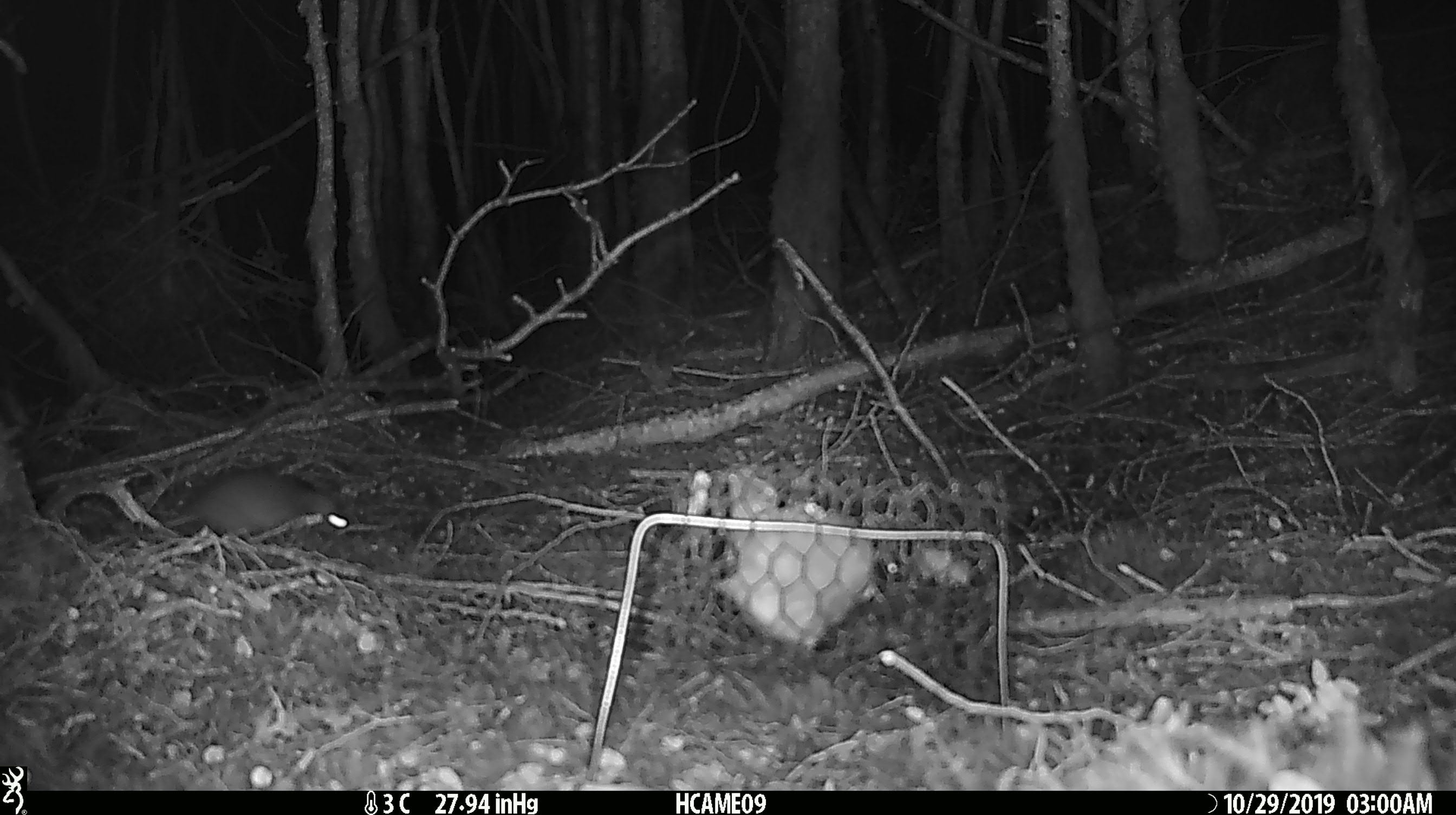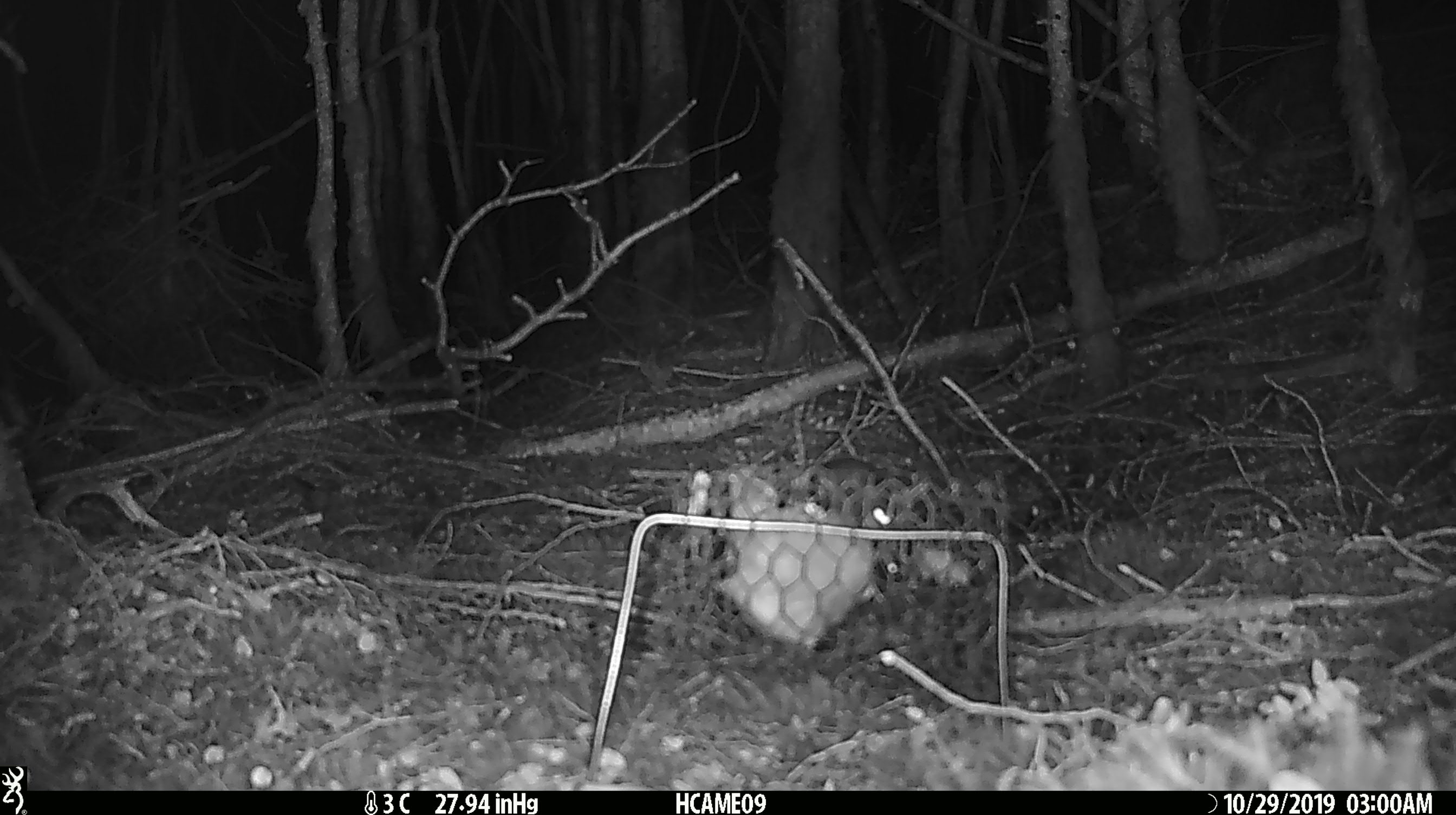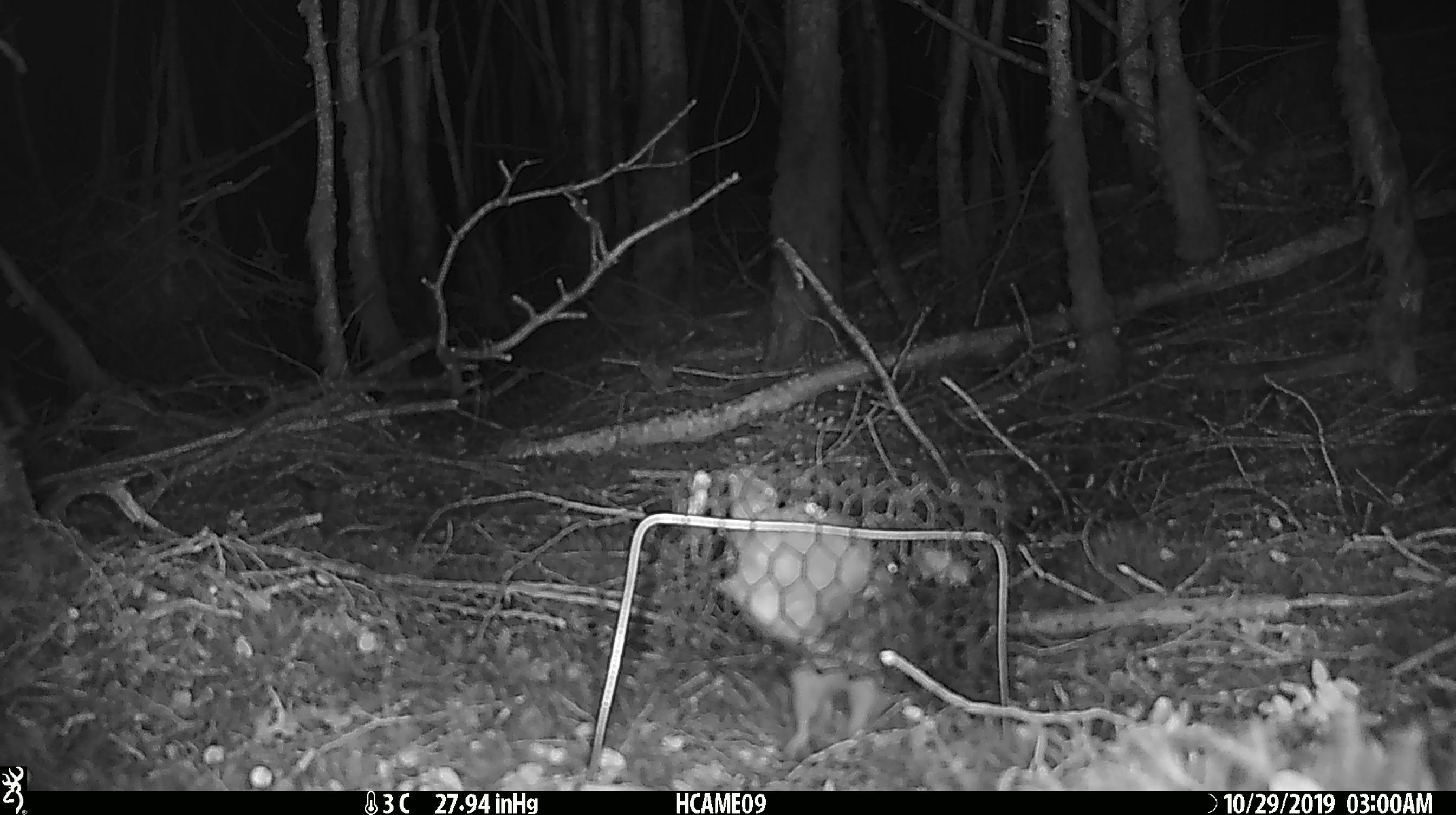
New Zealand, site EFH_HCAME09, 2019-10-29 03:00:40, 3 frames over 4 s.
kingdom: Animalia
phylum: Chordata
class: Mammalia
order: Rodentia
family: Muridae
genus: Mus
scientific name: Mus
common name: mouse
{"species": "mouse (Mus)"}